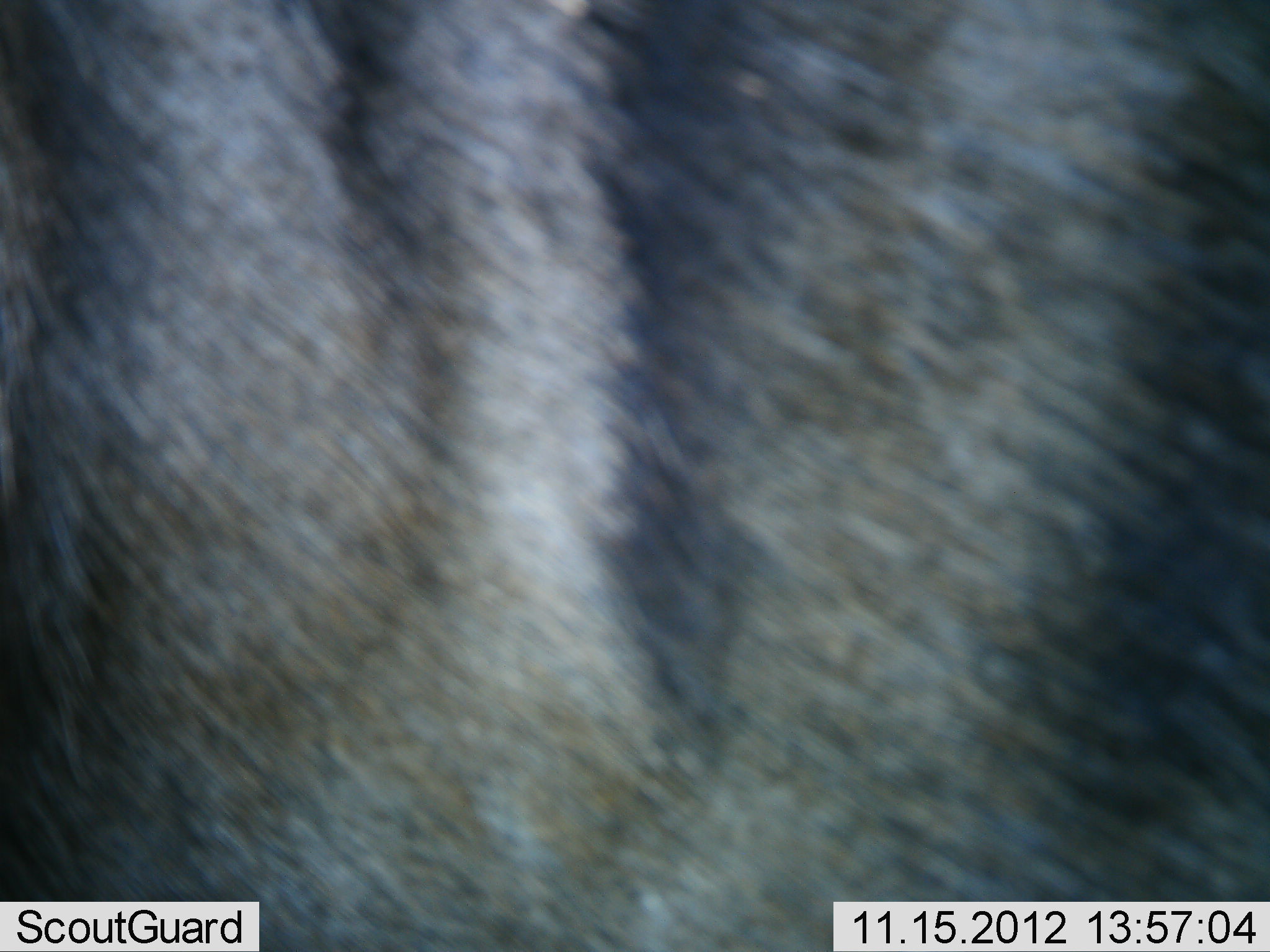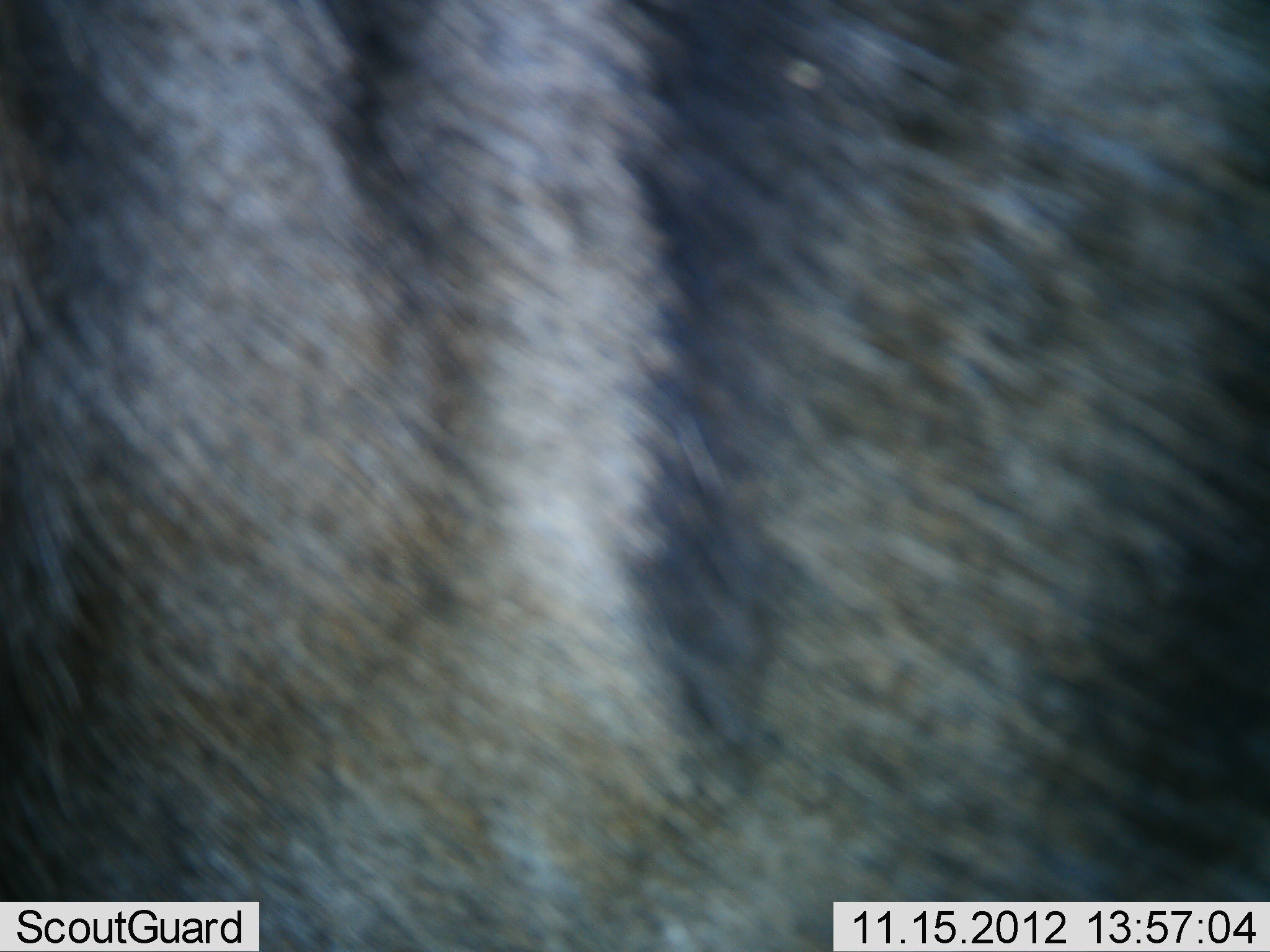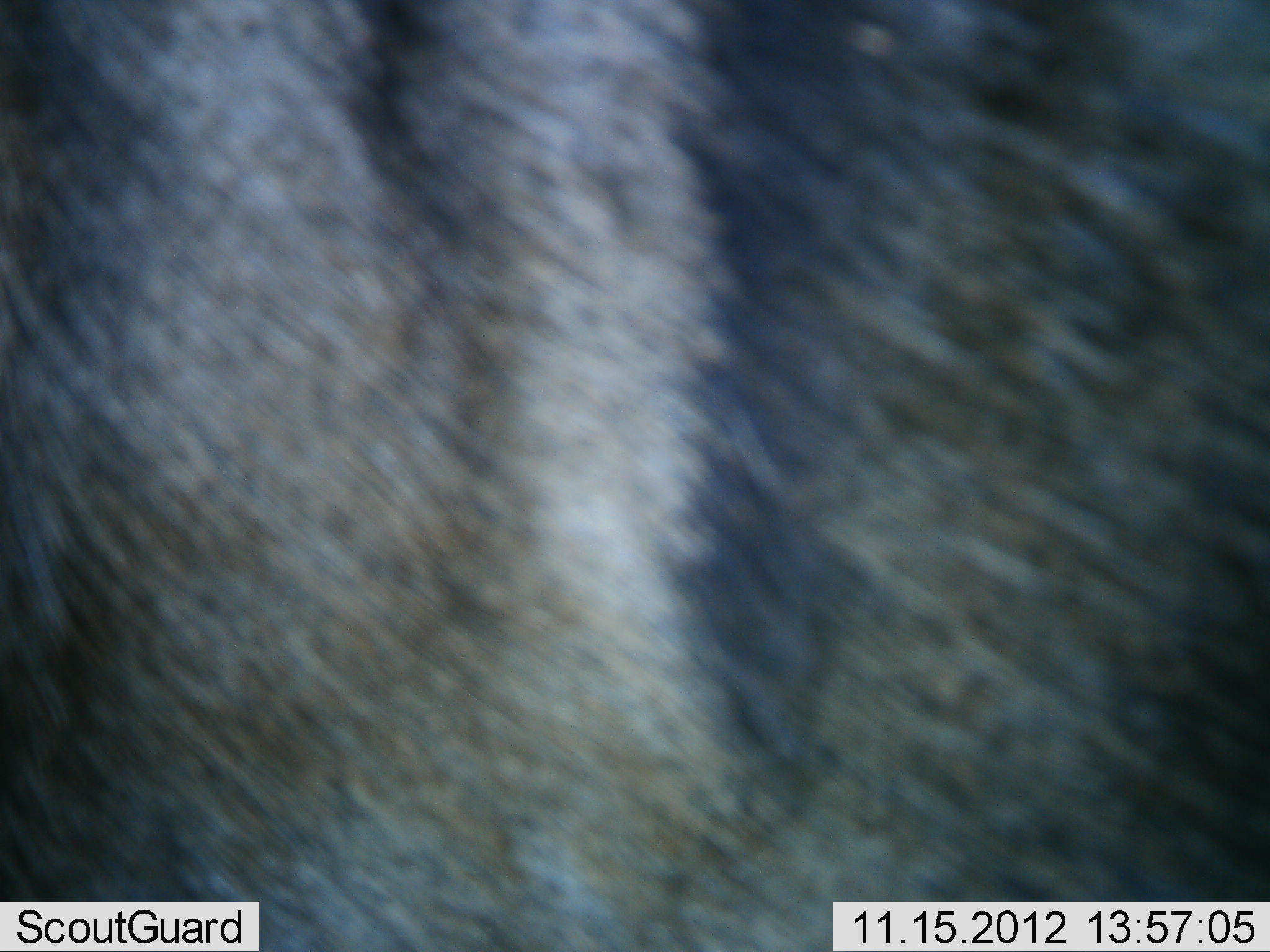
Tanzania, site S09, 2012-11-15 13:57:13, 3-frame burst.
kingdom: Animalia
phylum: Chordata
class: Mammalia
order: Artiodactyla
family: Bovidae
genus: Connochaetes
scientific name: Connochaetes taurinus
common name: blue wildebeest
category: wildebeest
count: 1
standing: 86%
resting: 9%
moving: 5%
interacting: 0%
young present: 0%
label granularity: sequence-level